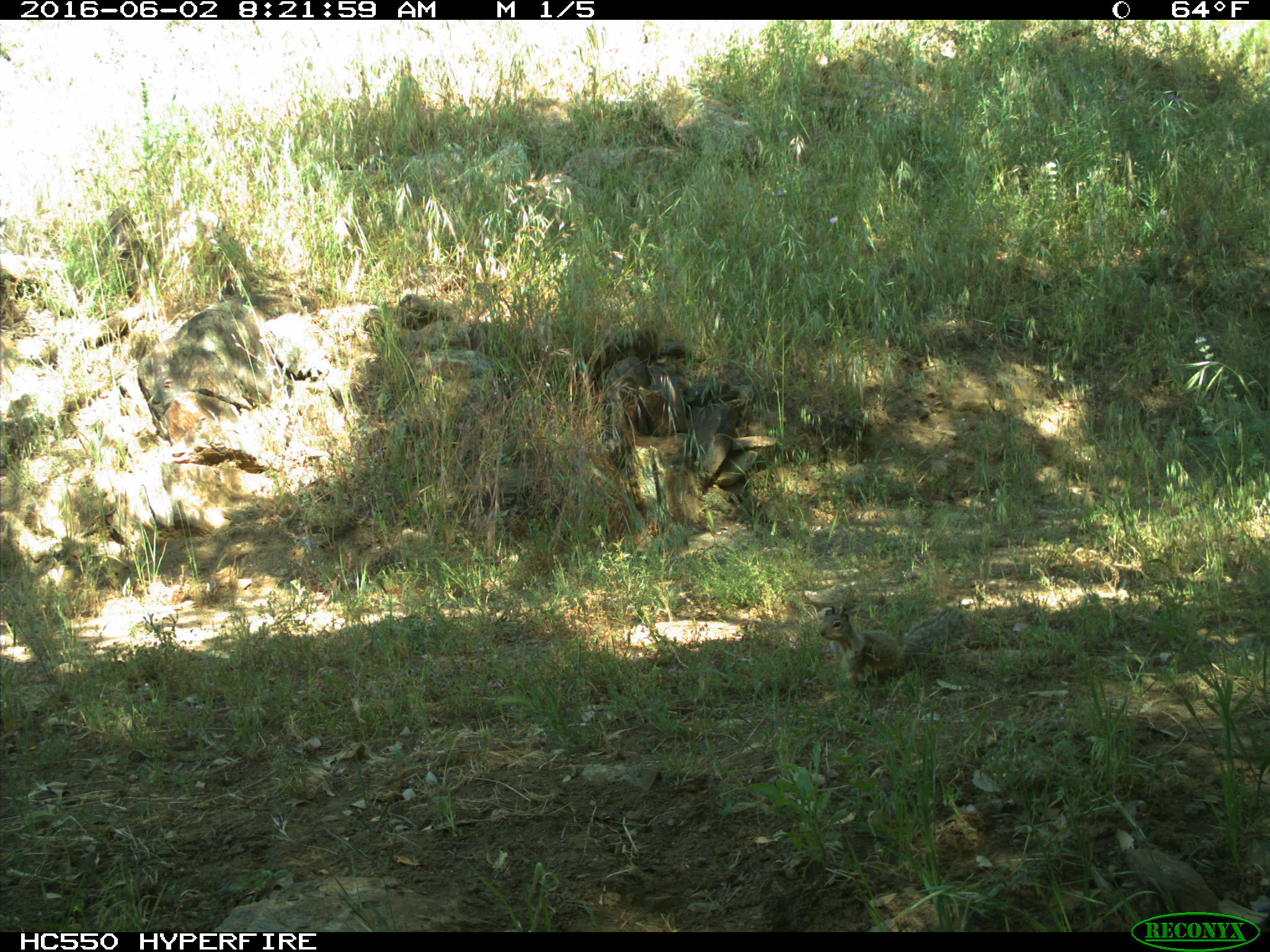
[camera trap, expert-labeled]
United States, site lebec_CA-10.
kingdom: Animalia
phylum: Chordata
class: Mammalia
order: Rodentia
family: Sciuridae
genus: Otospermophilus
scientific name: Otospermophilus beecheyi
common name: california ground squirrel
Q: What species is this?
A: Otospermophilus beecheyi (california ground squirrel).